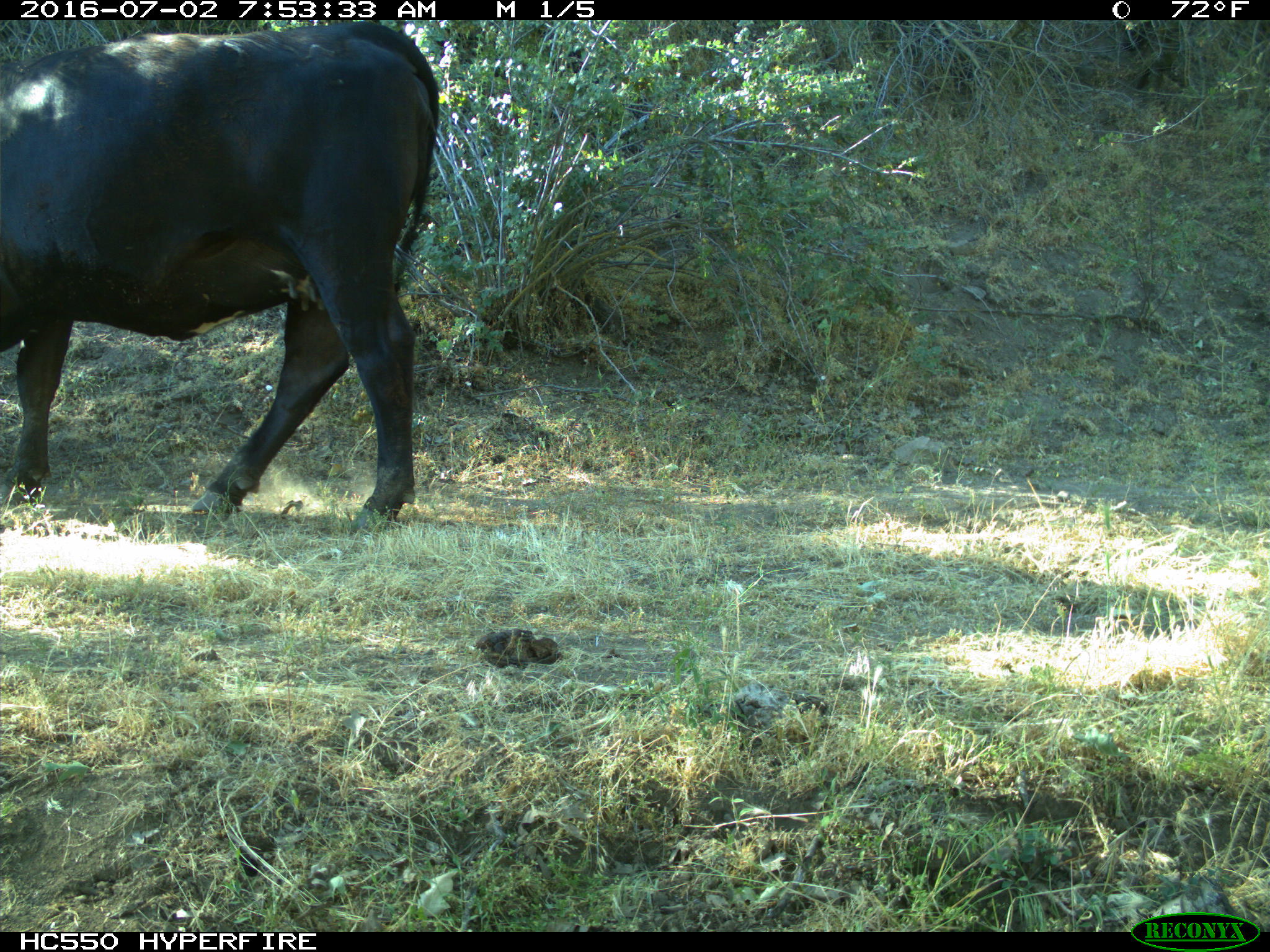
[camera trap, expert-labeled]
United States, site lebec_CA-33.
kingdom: Animalia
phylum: Chordata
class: Mammalia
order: Artiodactyla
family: Bovidae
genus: Bos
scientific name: Bos taurus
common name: domestic cow